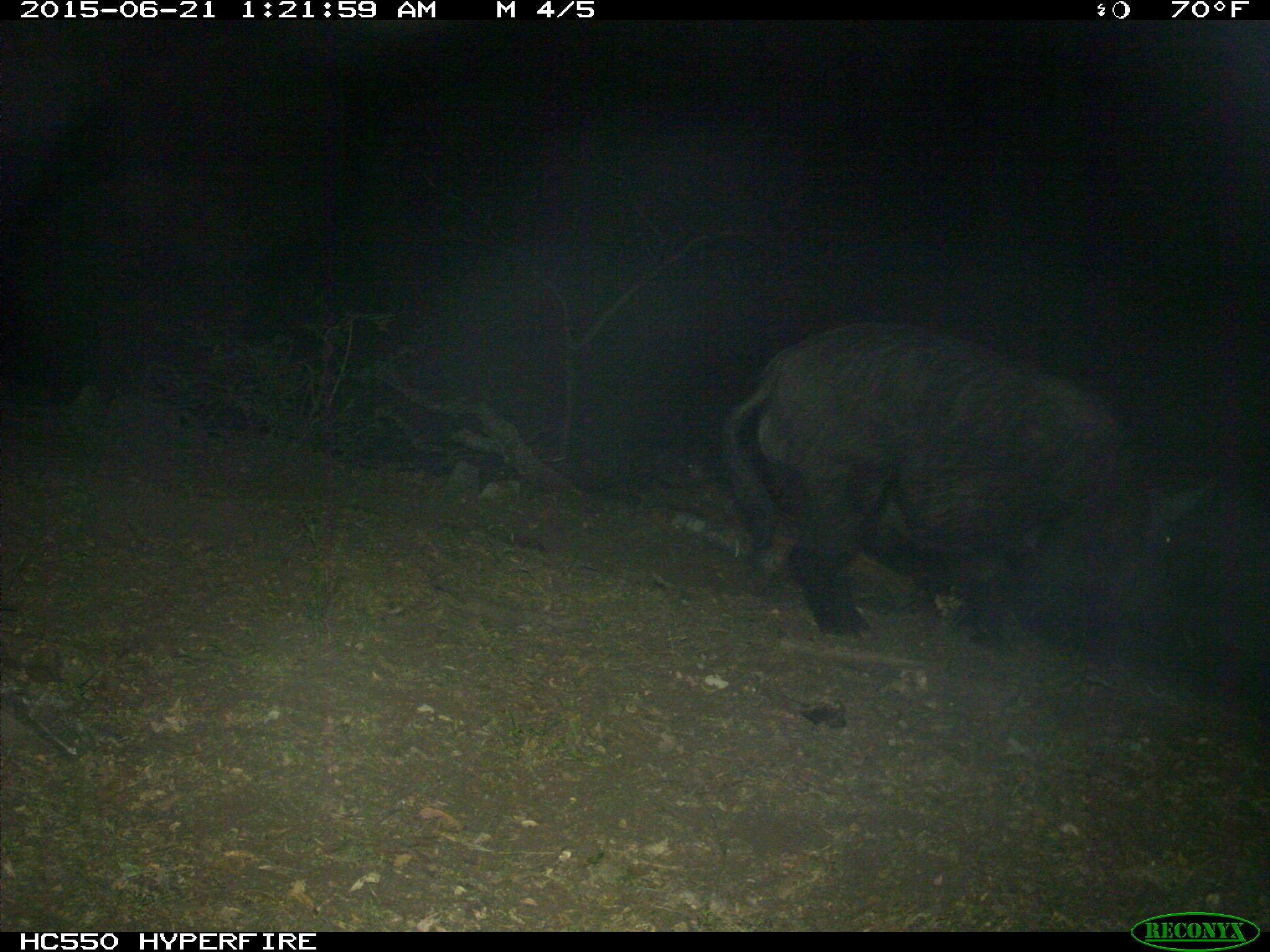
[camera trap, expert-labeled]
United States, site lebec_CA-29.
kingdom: Animalia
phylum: Chordata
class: Mammalia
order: Artiodactyla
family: Suidae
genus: Sus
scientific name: Sus scrofa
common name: wild boar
Sus scrofa (wild boar).